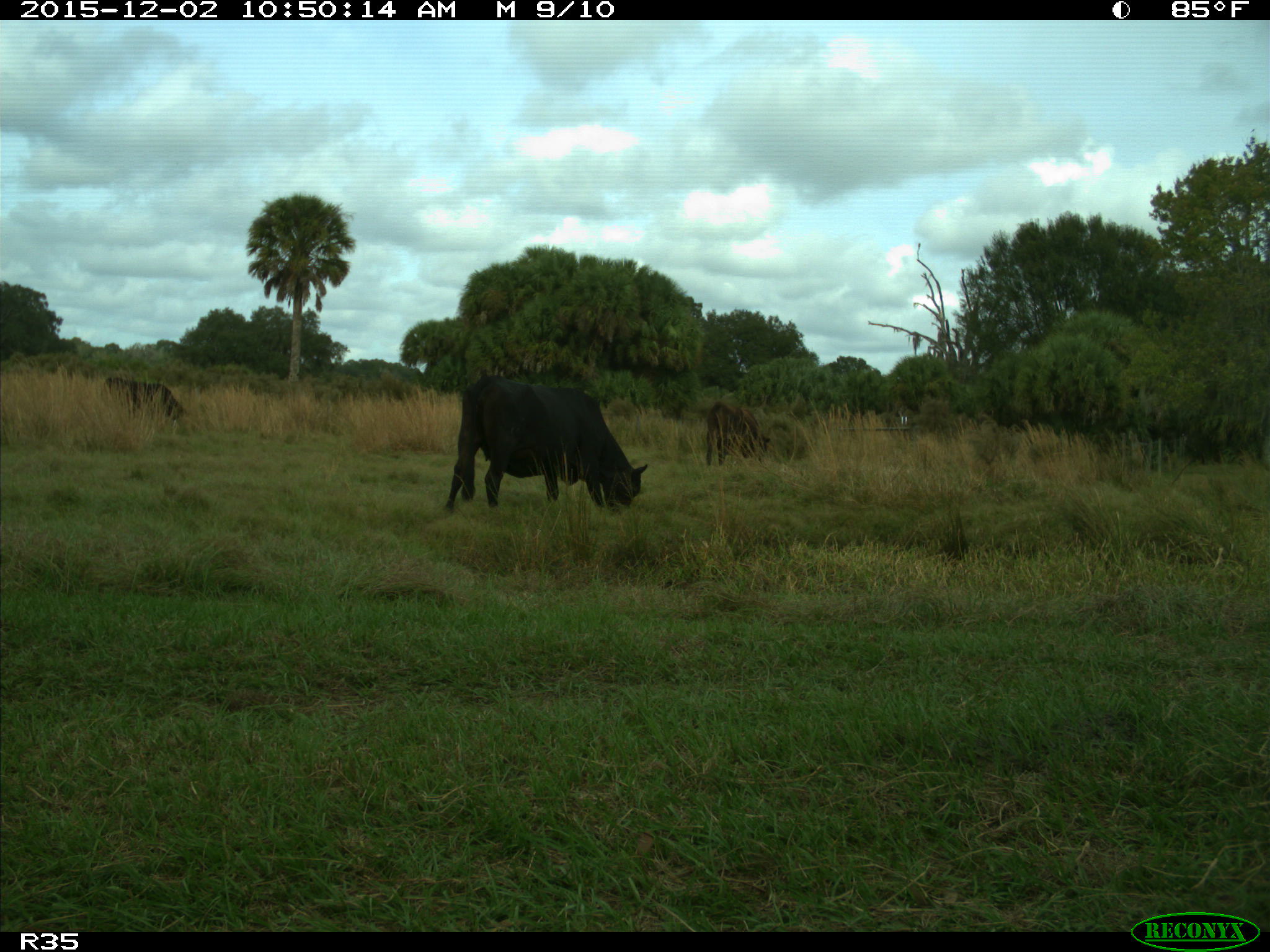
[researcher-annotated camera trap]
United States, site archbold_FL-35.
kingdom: Animalia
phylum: Chordata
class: Mammalia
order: Artiodactyla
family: Bovidae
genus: Bos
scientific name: Bos taurus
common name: domestic cow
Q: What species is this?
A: Bos taurus (domestic cow).